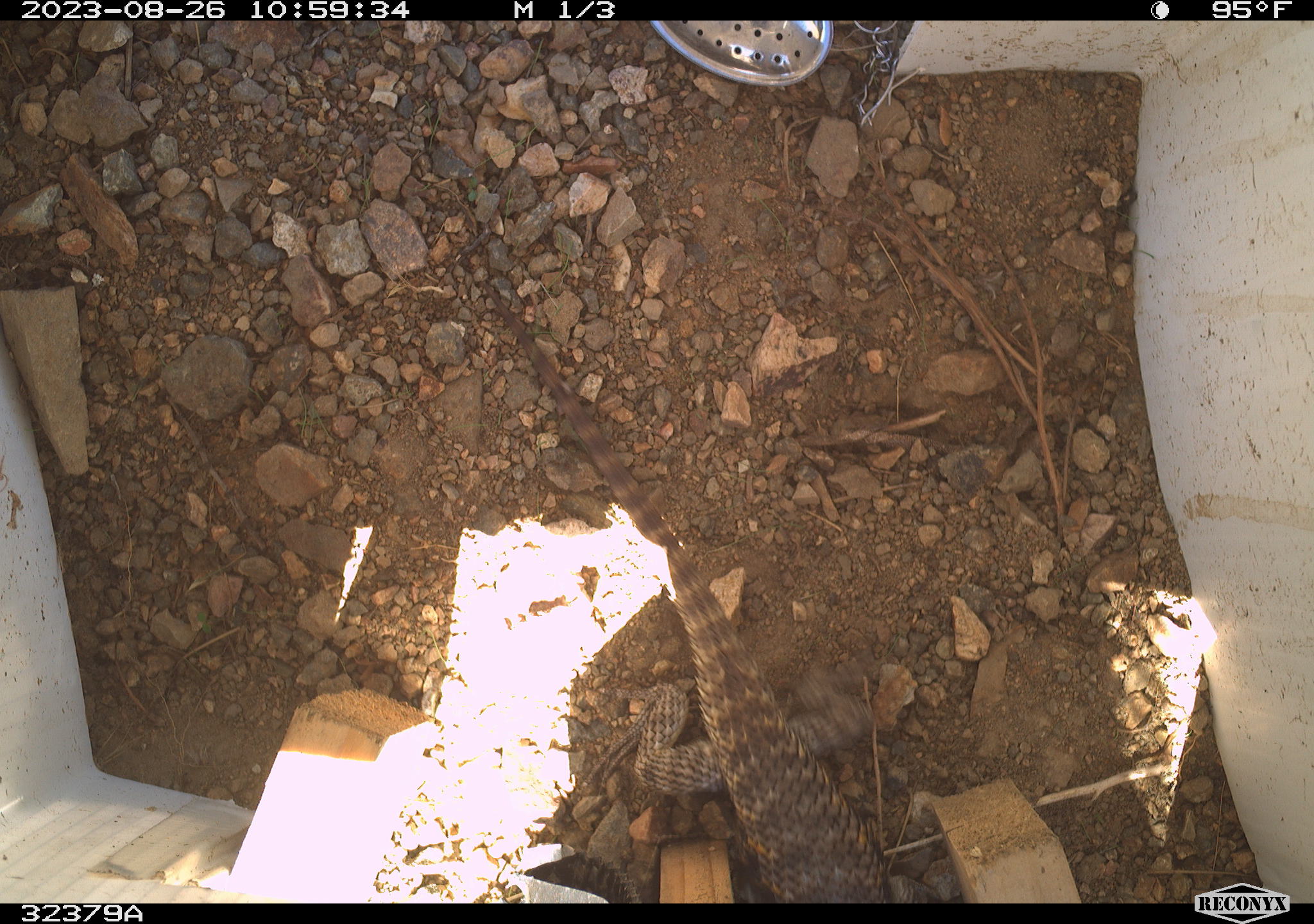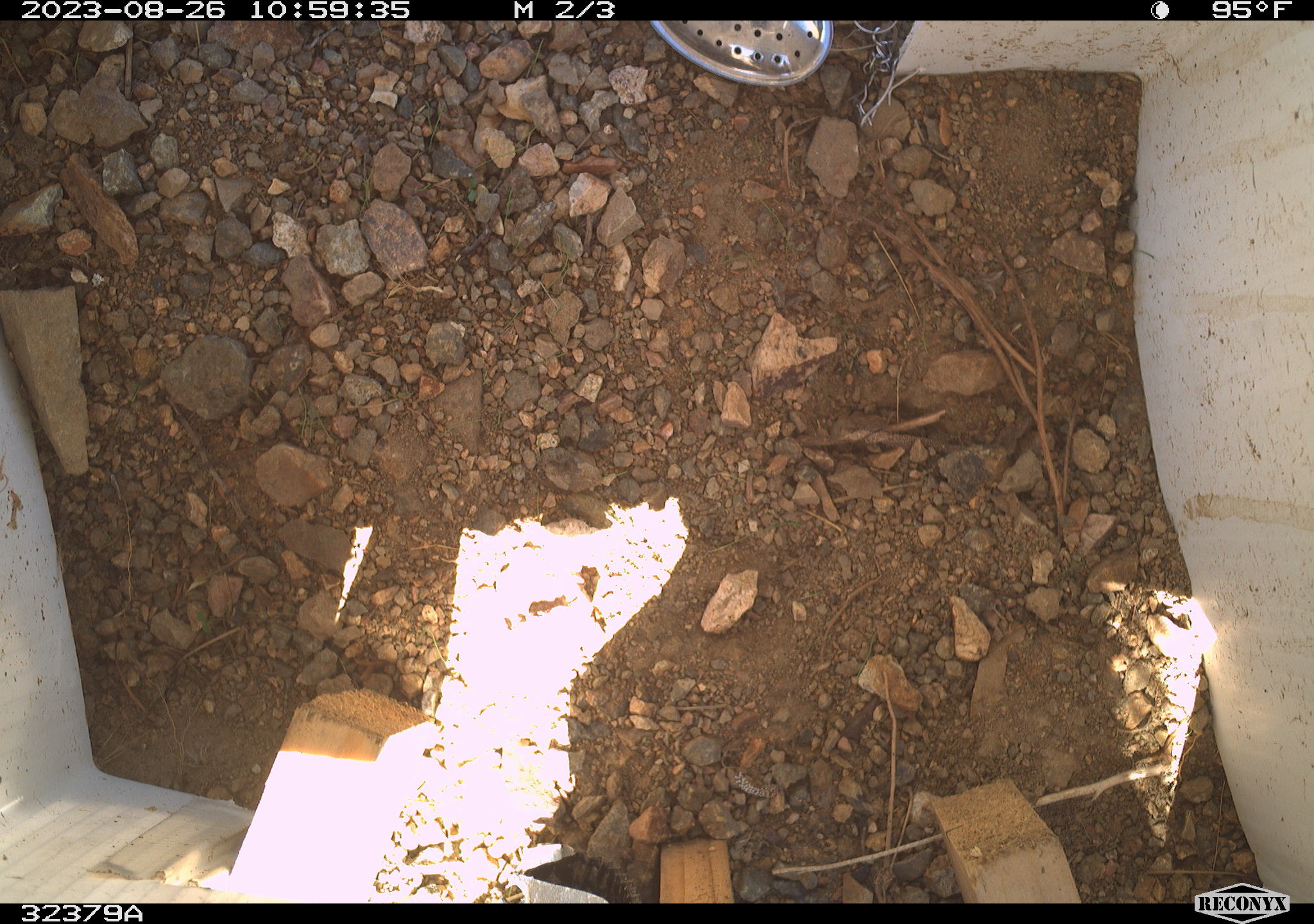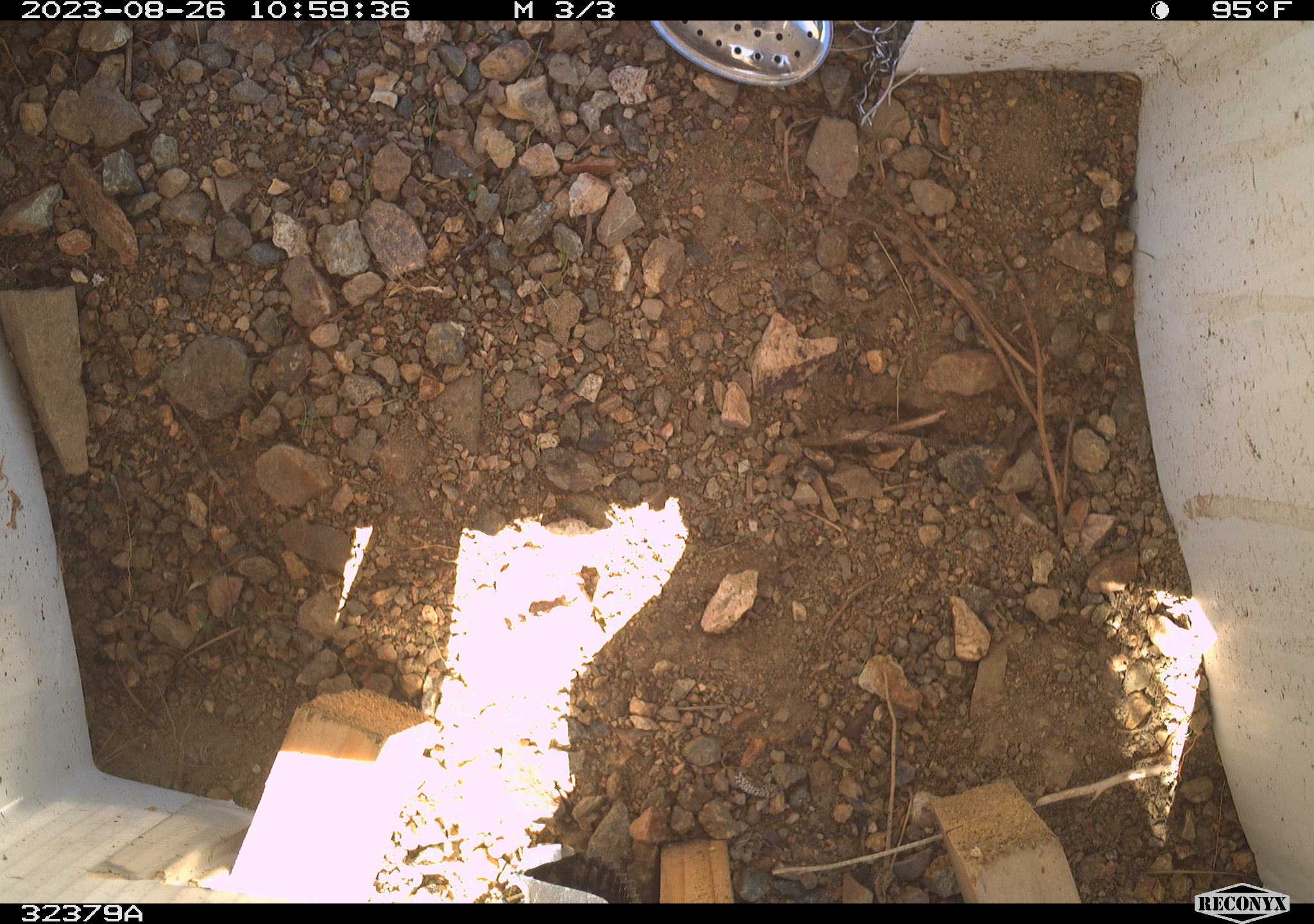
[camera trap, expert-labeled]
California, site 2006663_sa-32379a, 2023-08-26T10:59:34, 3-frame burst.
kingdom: Animalia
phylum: Chordata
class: Reptilia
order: Squamata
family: Phrynosomatidae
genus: Sceloporus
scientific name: Sceloporus uniformis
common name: yellow-backed spiny lizard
Yellow-backed spiny lizard (Sceloporus uniformis).